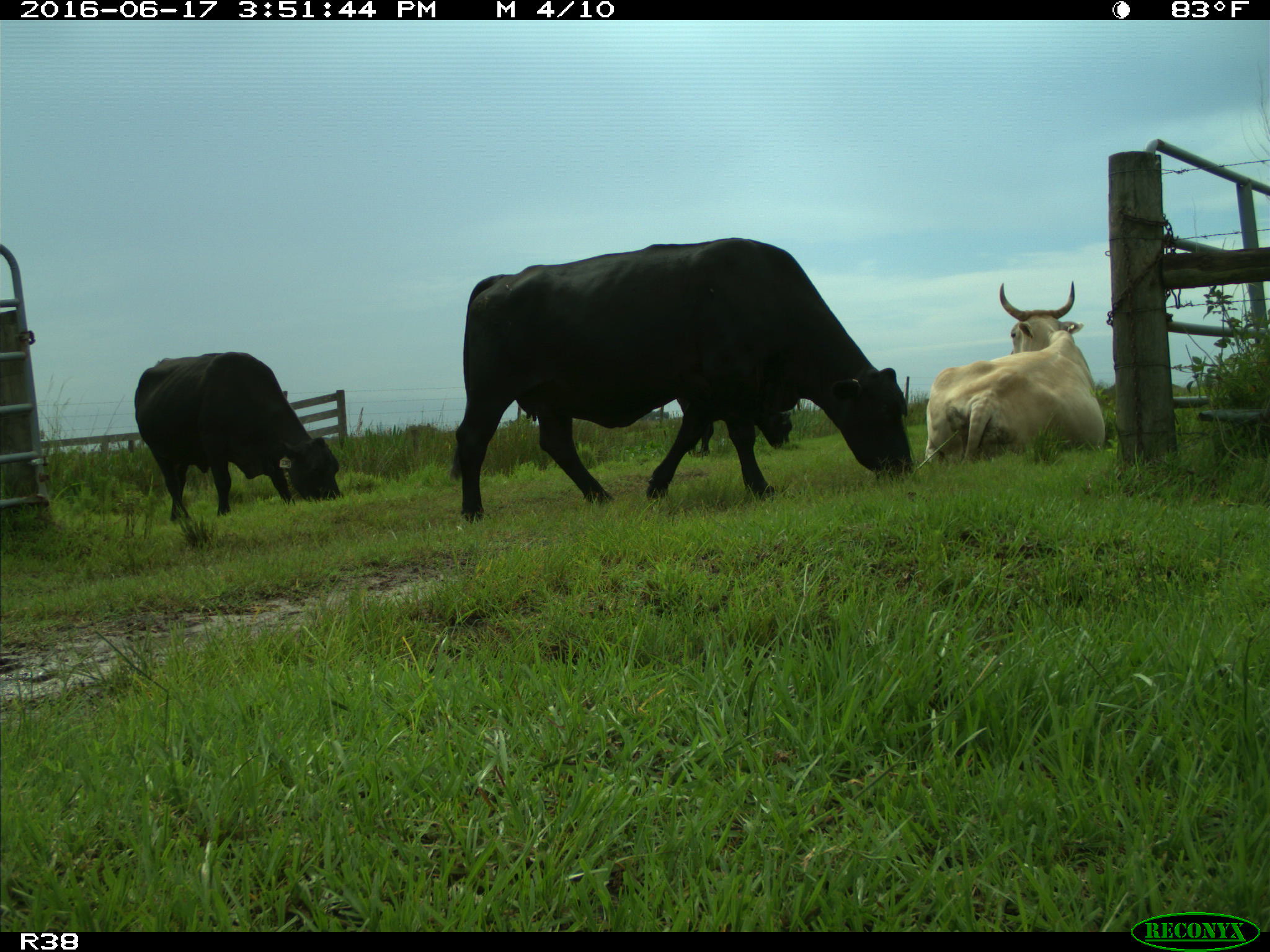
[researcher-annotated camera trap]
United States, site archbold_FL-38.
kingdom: Animalia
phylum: Chordata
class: Mammalia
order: Artiodactyla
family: Bovidae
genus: Bos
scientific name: Bos taurus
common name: domestic cow